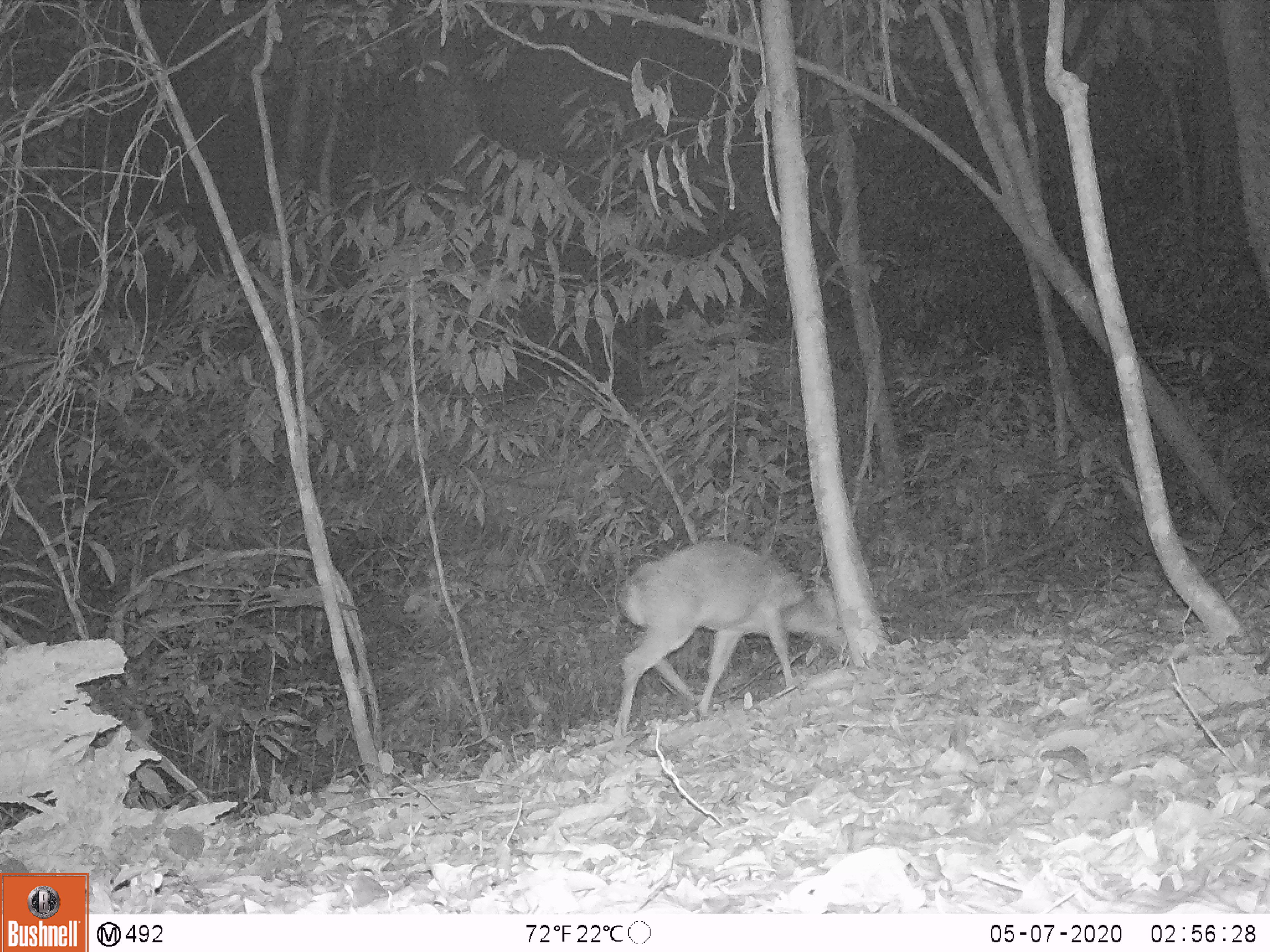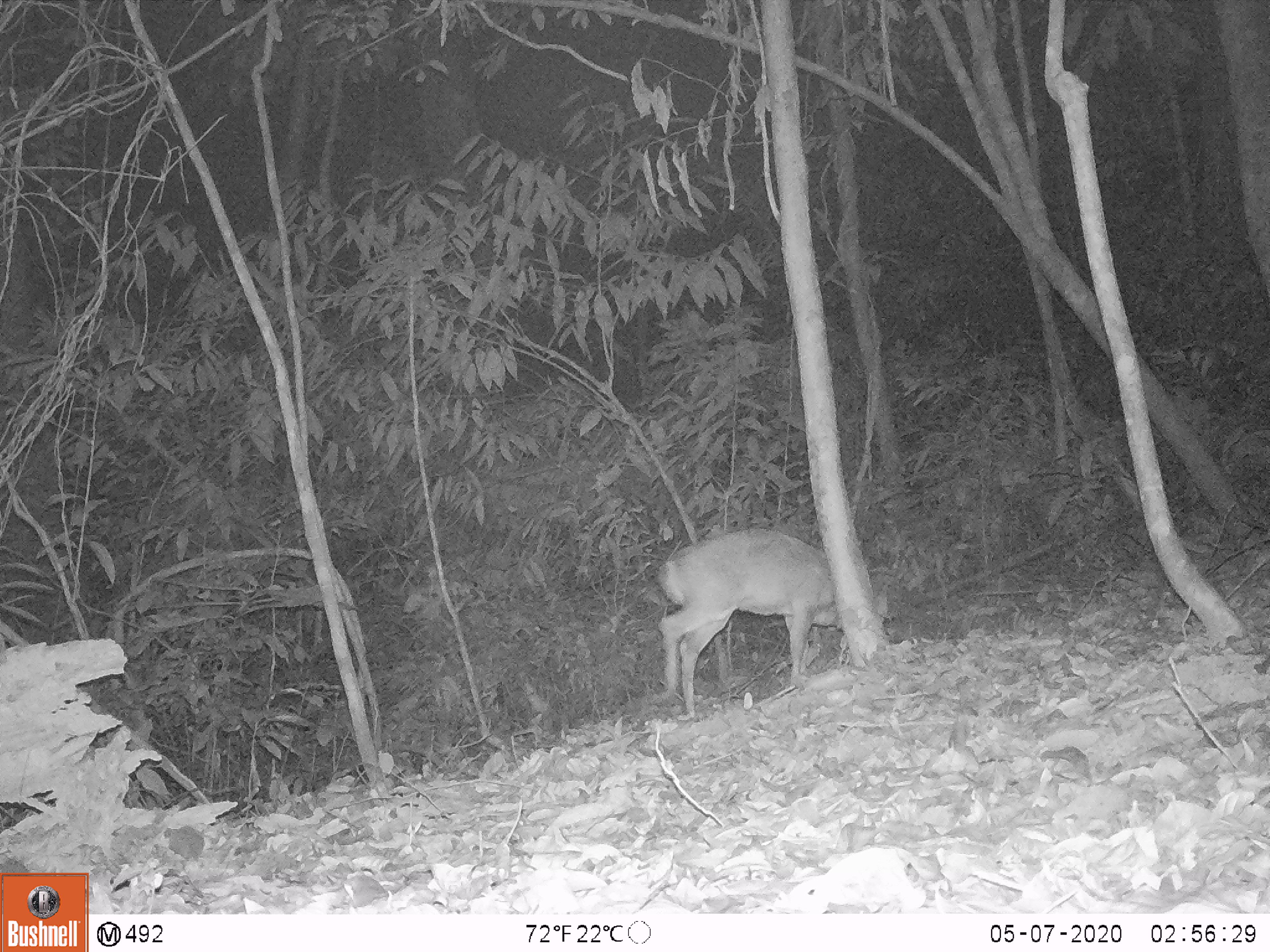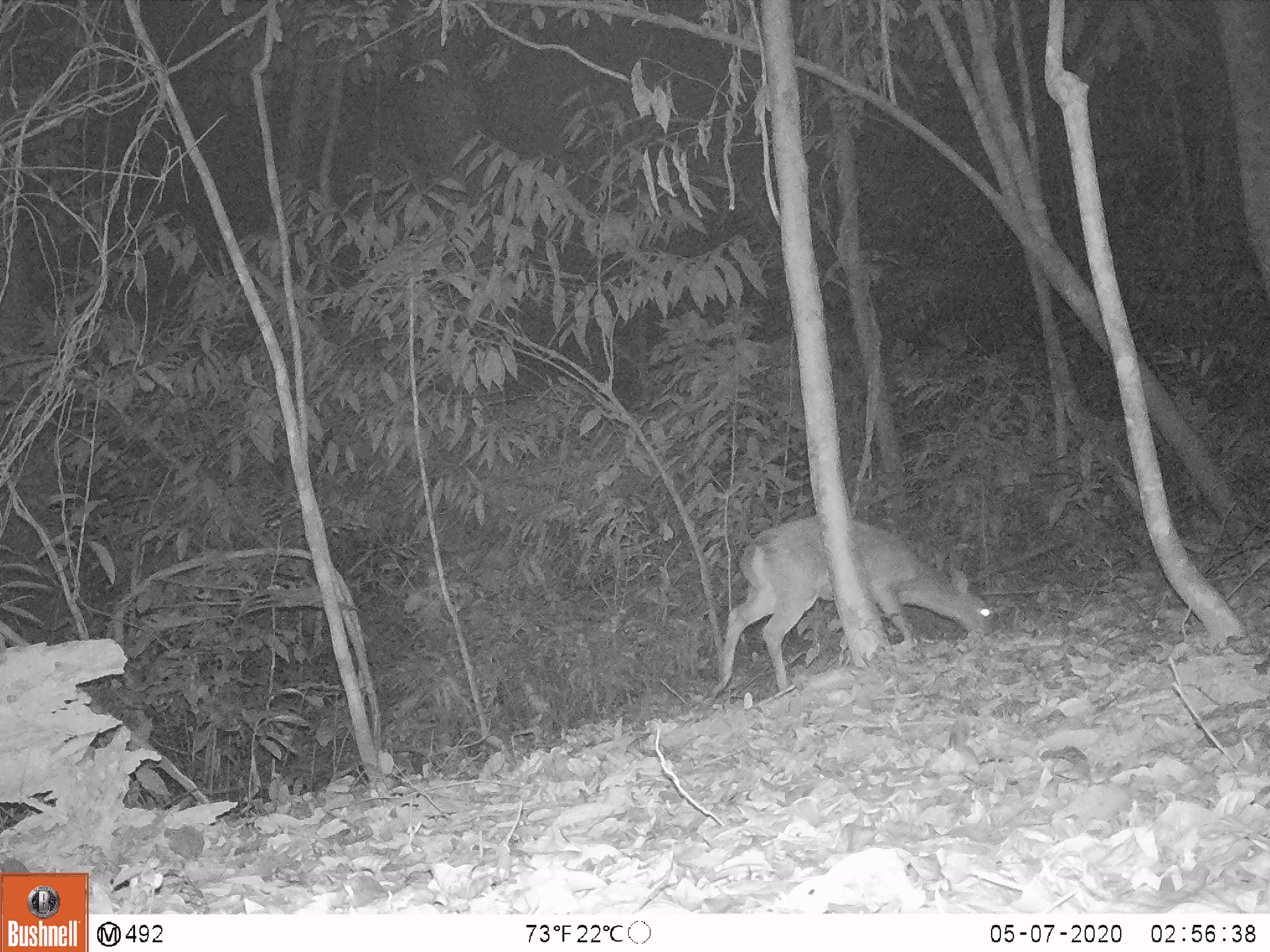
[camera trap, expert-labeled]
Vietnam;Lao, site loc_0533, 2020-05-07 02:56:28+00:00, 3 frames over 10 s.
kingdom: Animalia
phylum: Chordata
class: Mammalia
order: Artiodactyla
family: Cervidae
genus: Muntiacus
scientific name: Muntiacus vuquangensis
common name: large-antlered muntjac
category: large antlered muntjac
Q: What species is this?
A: Large antlered muntjac (large-antlered muntjac) (Muntiacus vuquangensis).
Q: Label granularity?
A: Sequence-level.